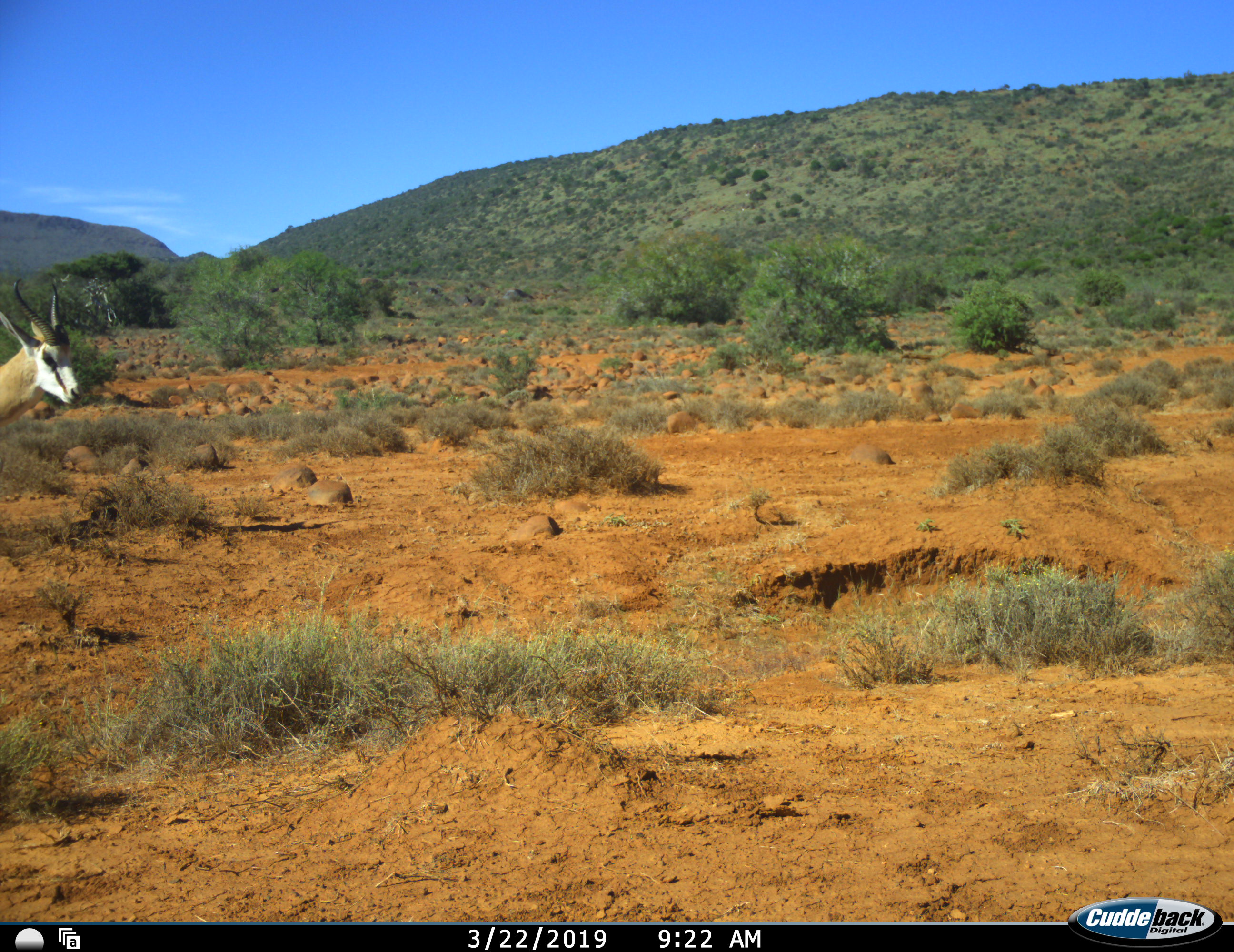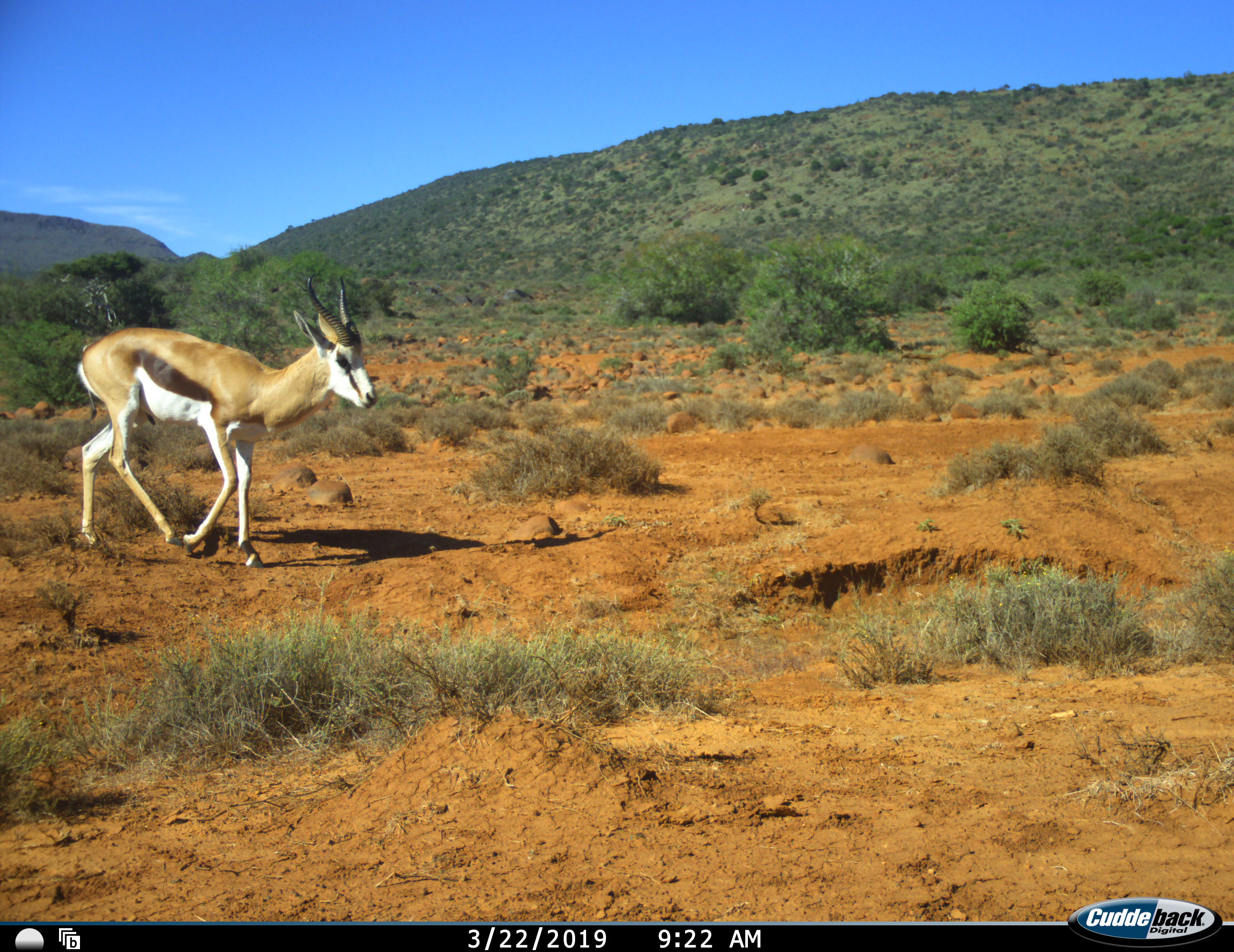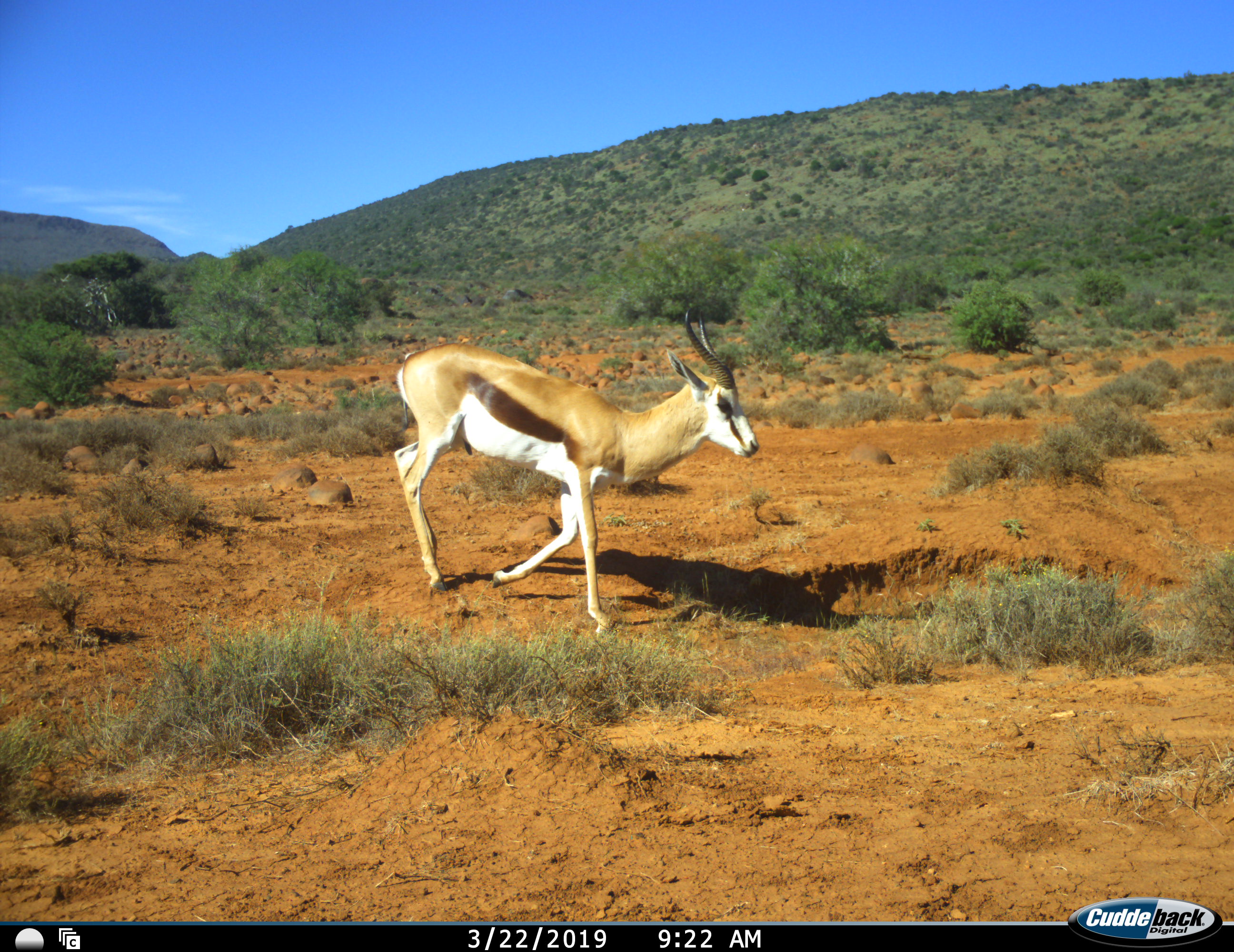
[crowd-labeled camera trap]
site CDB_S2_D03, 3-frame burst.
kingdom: Animalia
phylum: Chordata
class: Mammalia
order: Artiodactyla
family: Bovidae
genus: Antidorcas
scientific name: Antidorcas marsupialis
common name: springbok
Springbok (Antidorcas marsupialis), count 1. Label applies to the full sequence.